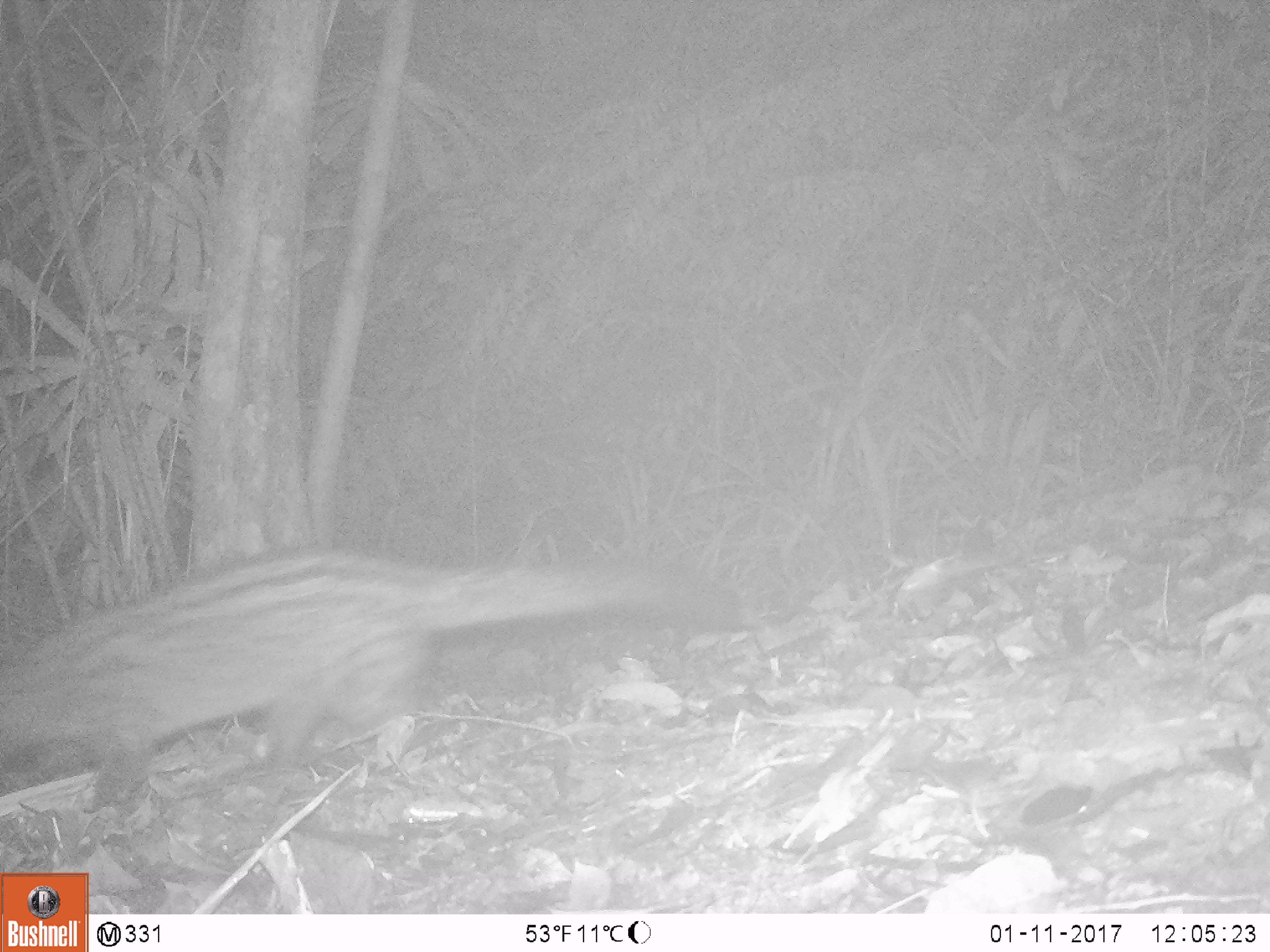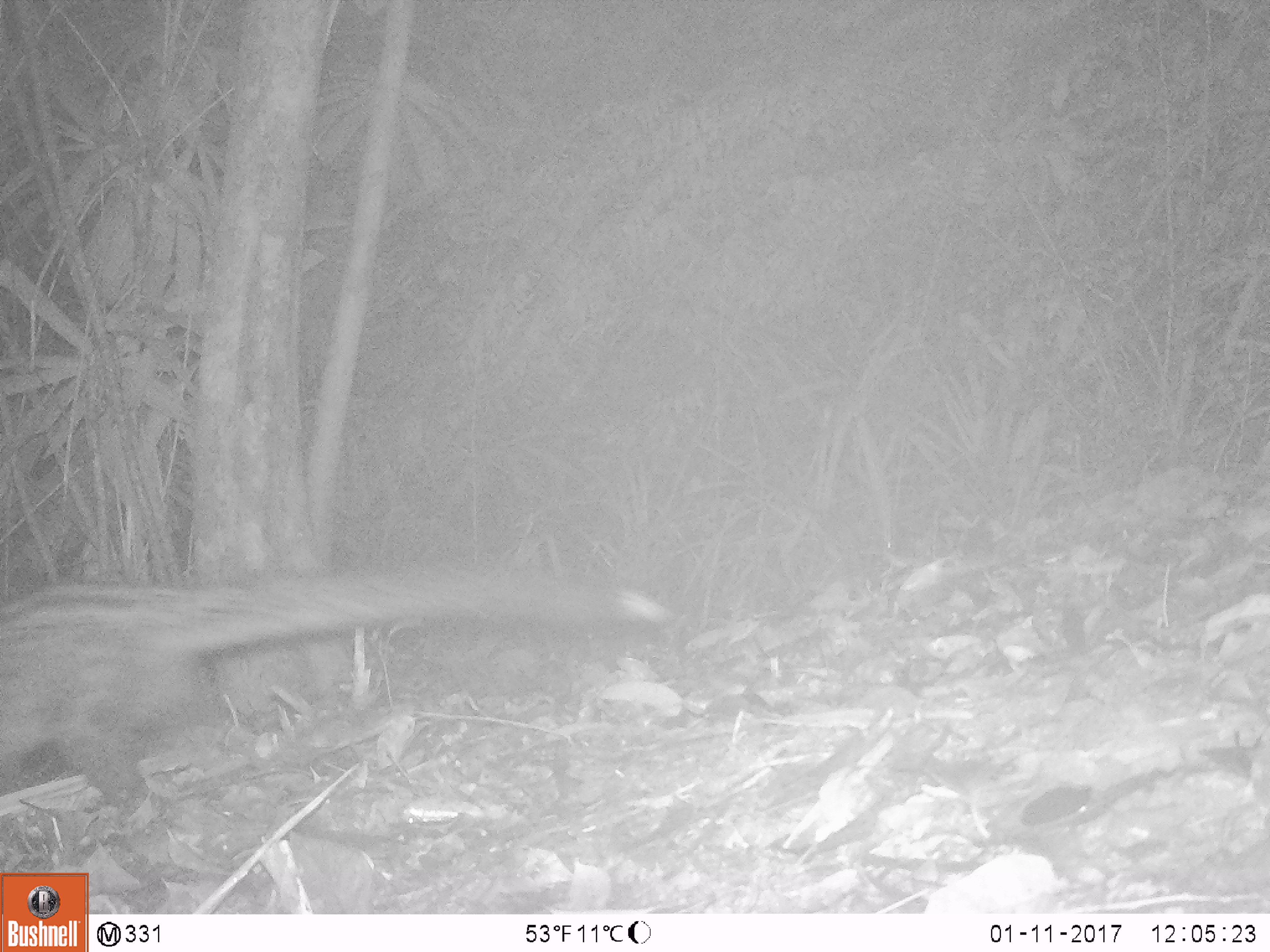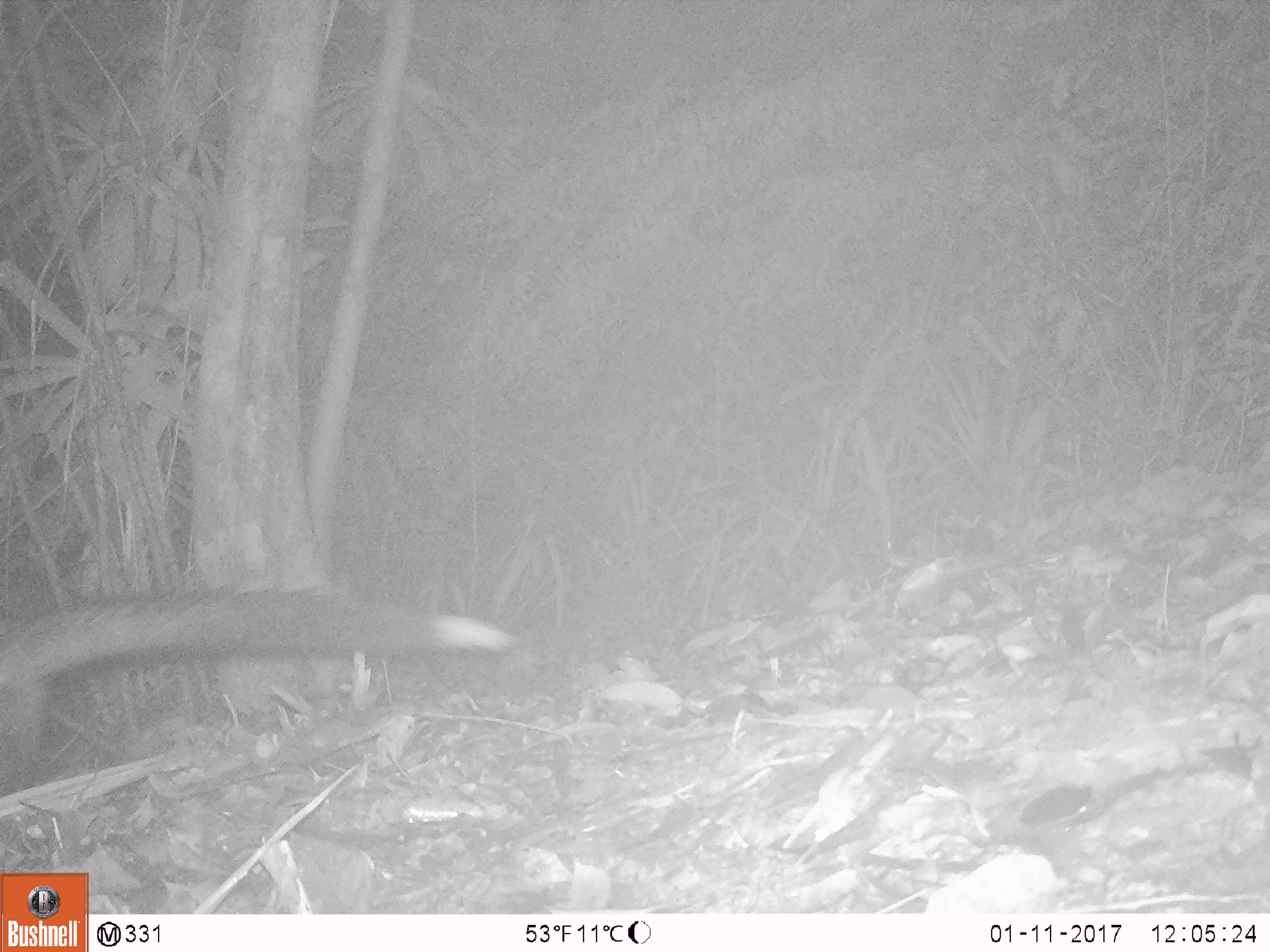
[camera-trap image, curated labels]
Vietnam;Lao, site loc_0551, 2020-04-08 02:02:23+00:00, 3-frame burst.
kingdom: Animalia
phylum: Chordata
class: Mammalia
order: Carnivora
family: Viverridae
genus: Paradoxurus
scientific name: Paradoxurus hermaphroditus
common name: common palm civet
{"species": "common palm civet (Paradoxurus hermaphroditus)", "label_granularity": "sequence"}